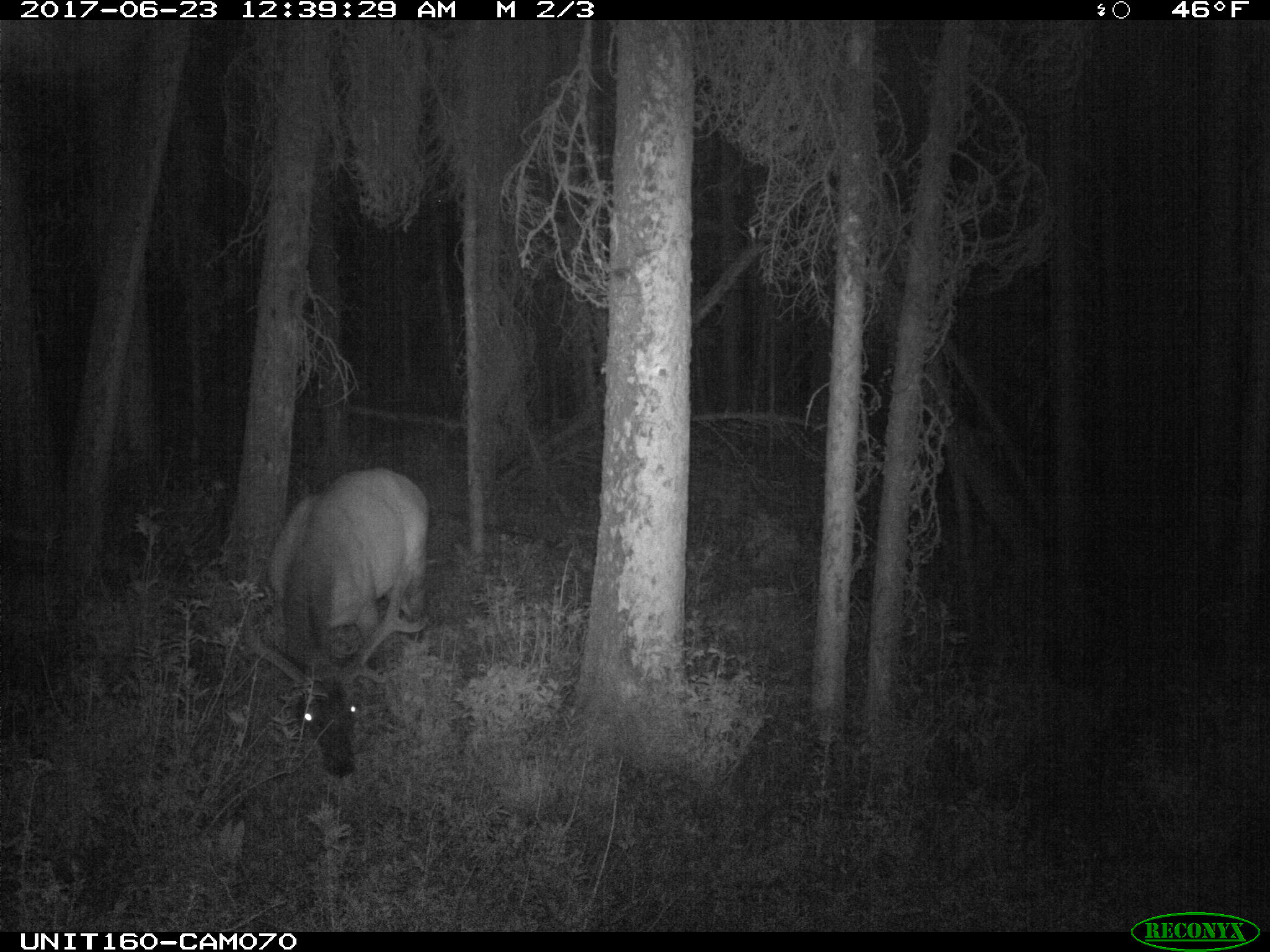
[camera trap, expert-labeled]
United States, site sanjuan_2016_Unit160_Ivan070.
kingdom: Animalia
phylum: Chordata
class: Mammalia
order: Artiodactyla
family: Cervidae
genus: Cervus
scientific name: Cervus elaphus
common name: red deer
Cervus elaphus (red deer).